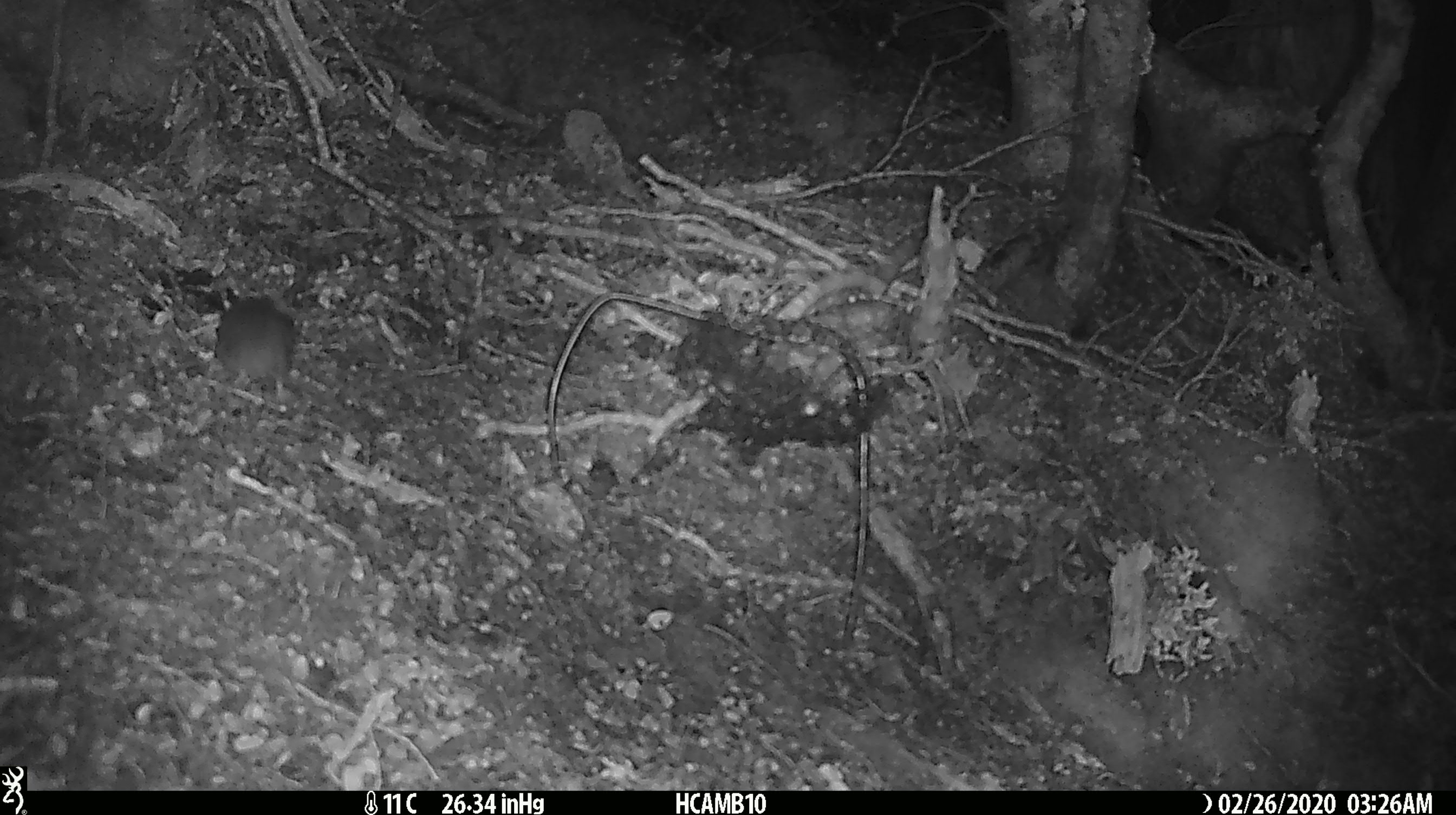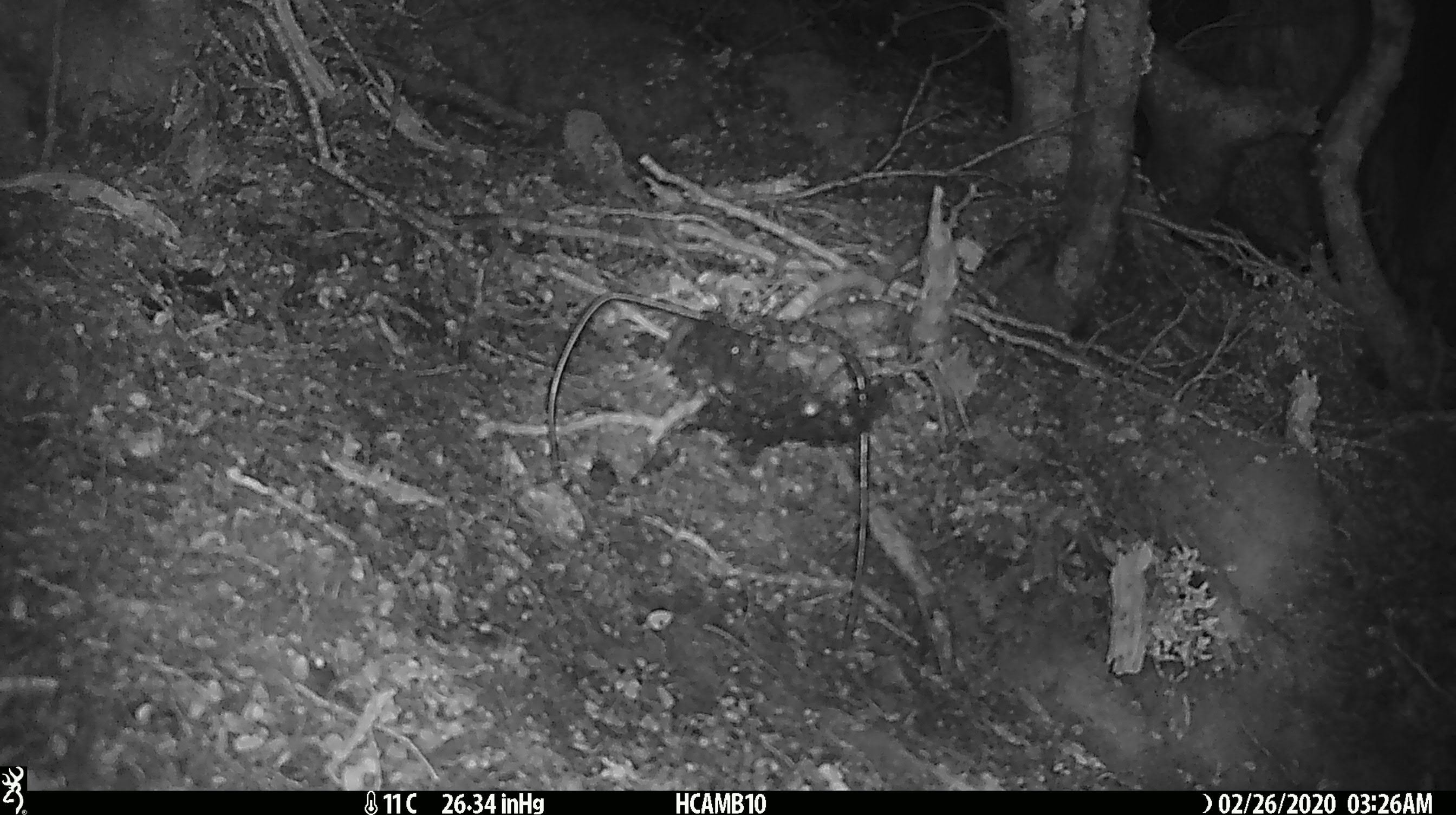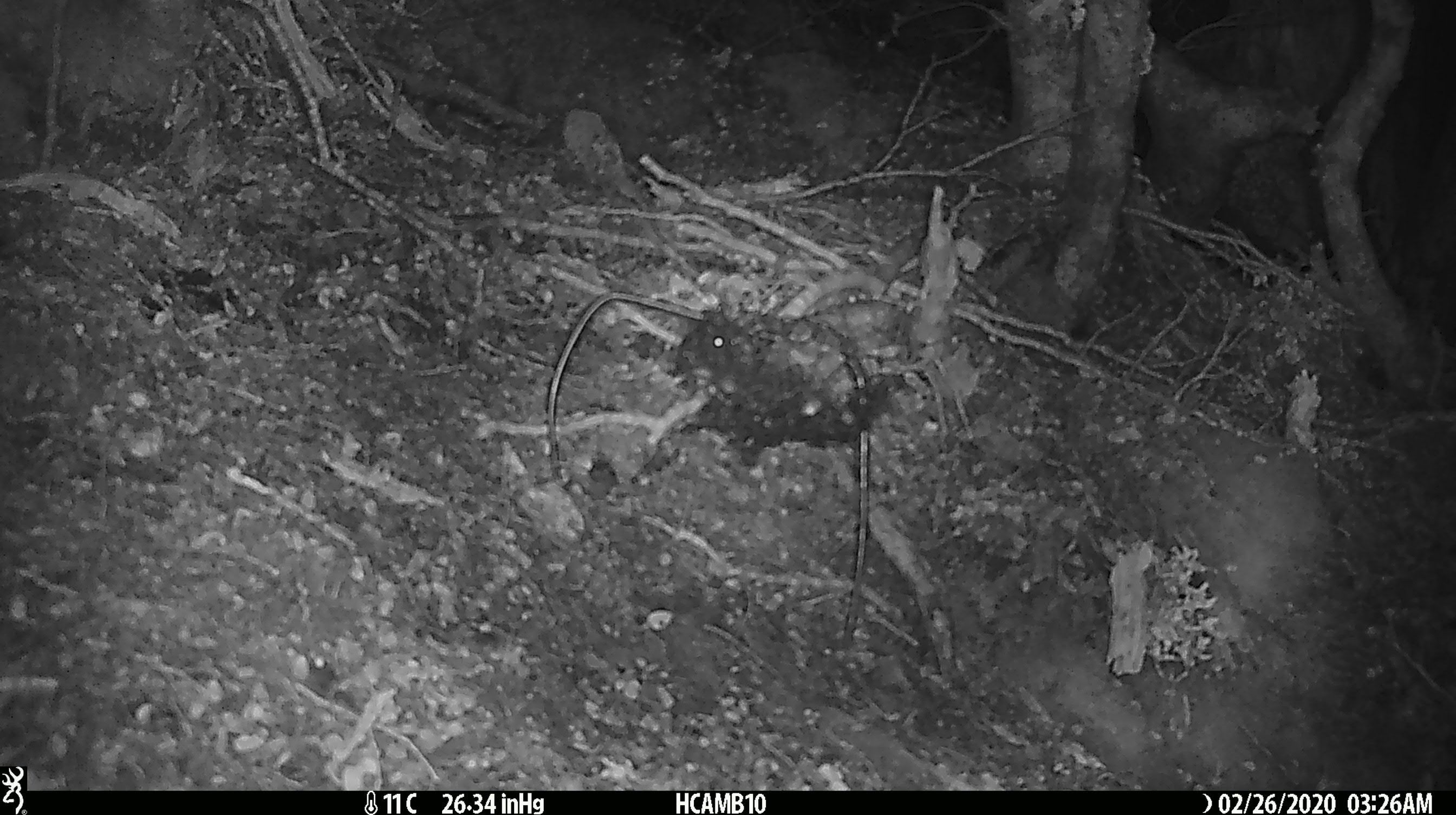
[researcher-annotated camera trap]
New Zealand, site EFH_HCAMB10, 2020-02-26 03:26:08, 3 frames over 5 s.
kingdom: Animalia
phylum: Chordata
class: Mammalia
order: Rodentia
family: Muridae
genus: Mus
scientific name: Mus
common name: mouse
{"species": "mouse (Mus)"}